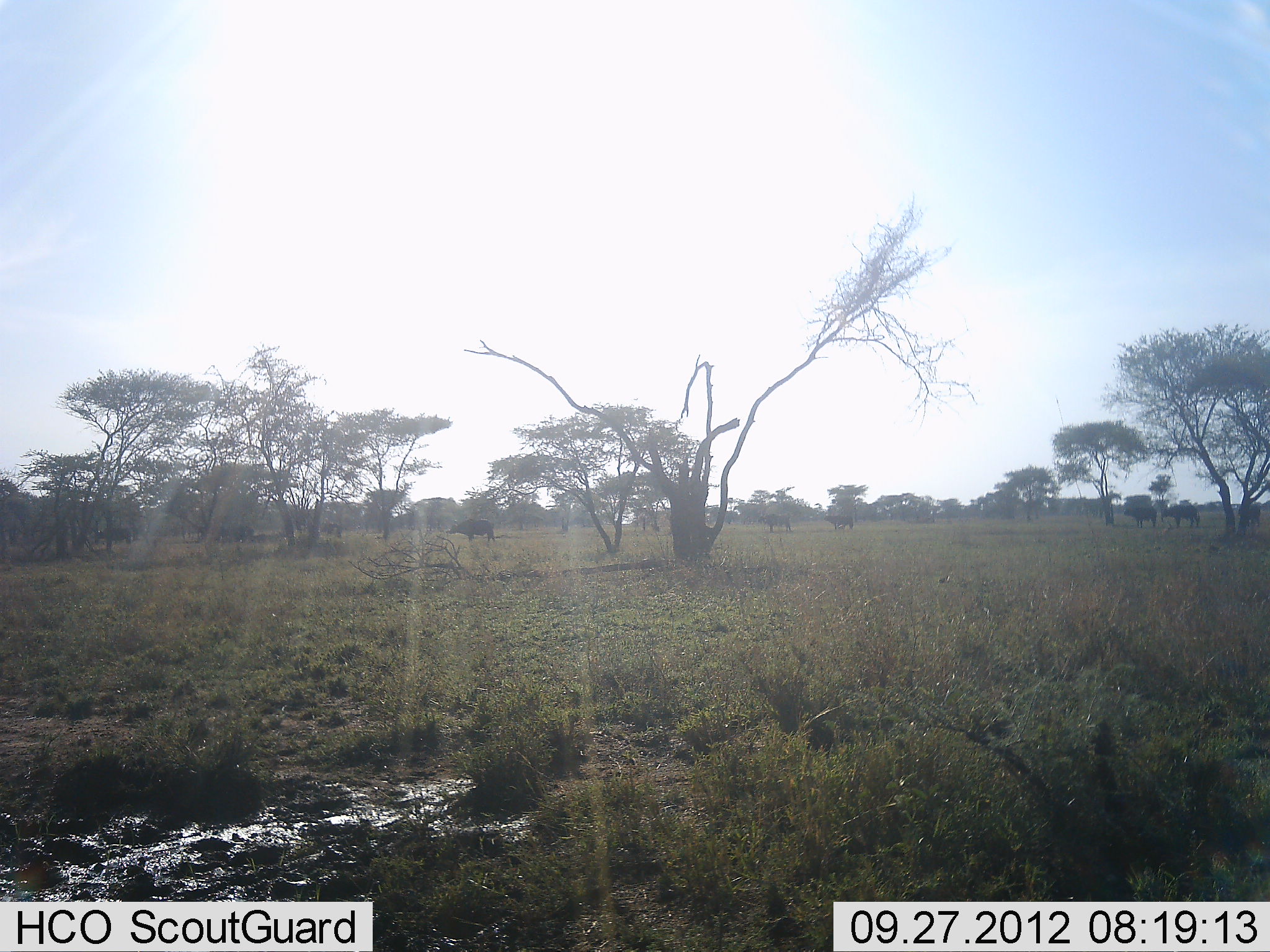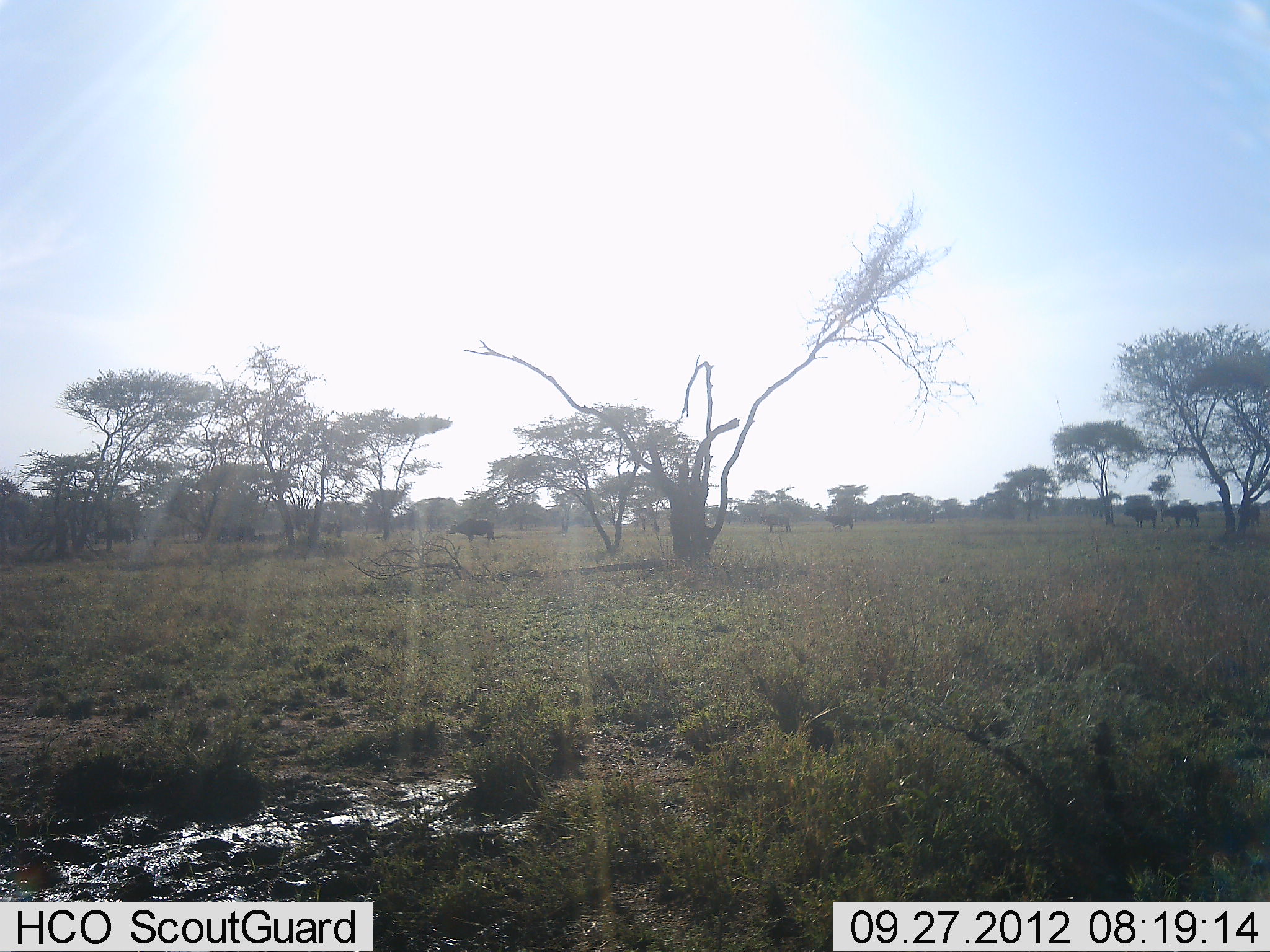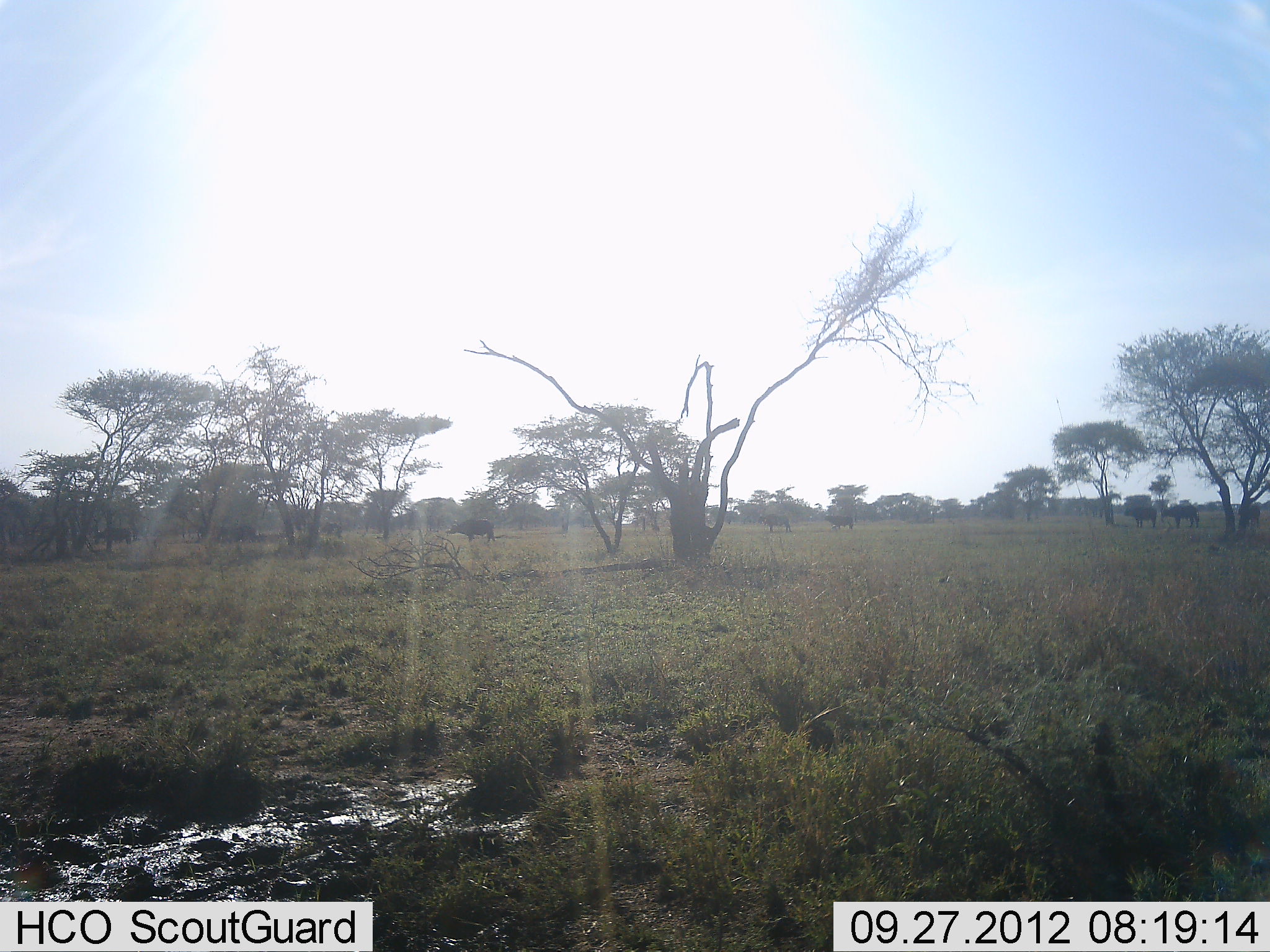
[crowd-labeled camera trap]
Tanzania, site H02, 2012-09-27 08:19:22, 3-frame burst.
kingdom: Animalia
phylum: Chordata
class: Mammalia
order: Artiodactyla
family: Bovidae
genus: Syncerus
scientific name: Syncerus caffer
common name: cape buffalo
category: buffalo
Buffalo (cape buffalo) (Syncerus caffer), count 8. Behavior (volunteer vote fractions): standing 100%, resting 0%, moving 0%, interacting 0%. Young present (vote fraction): 0%. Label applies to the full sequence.